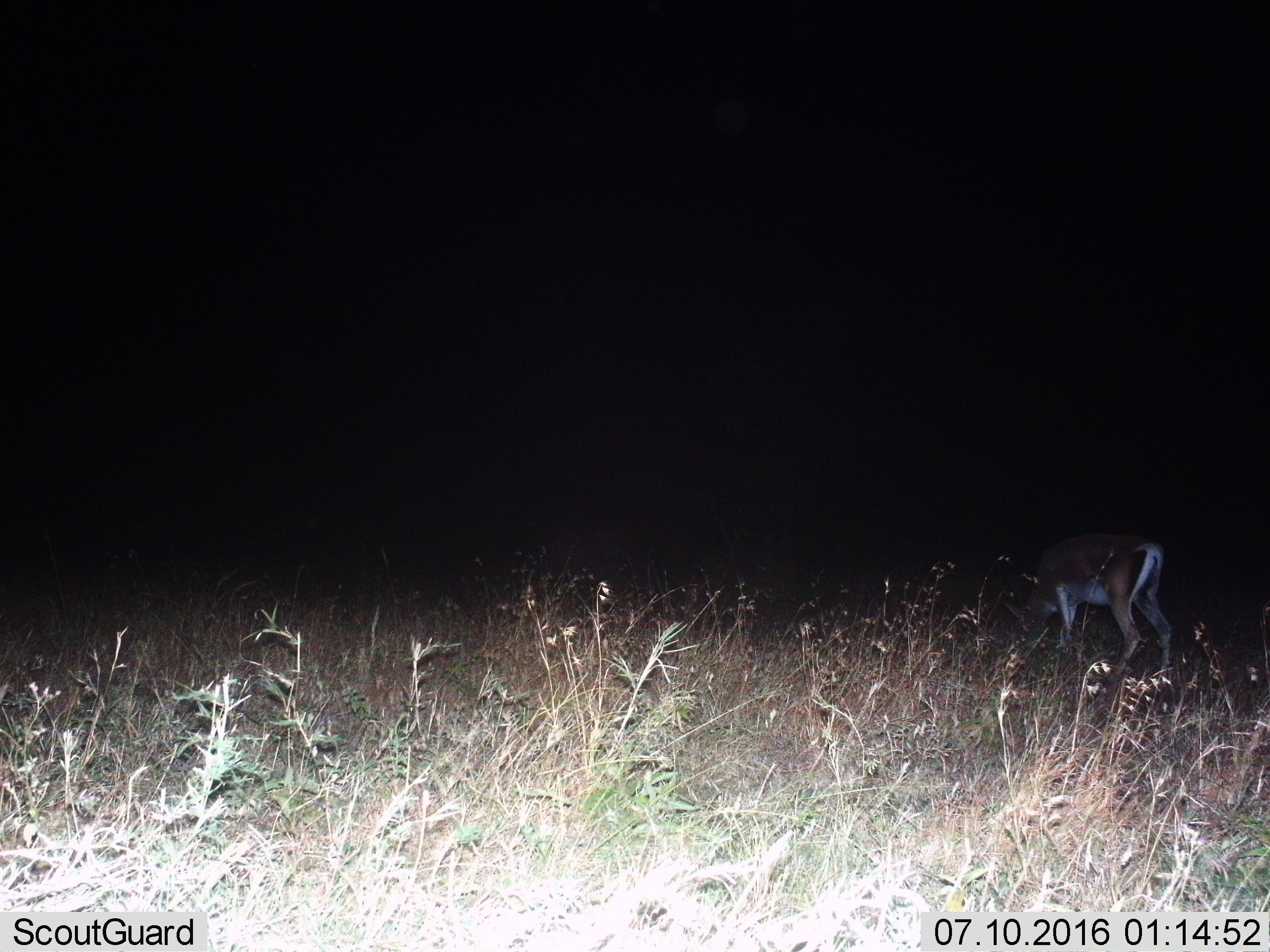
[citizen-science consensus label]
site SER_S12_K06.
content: unidentified animal